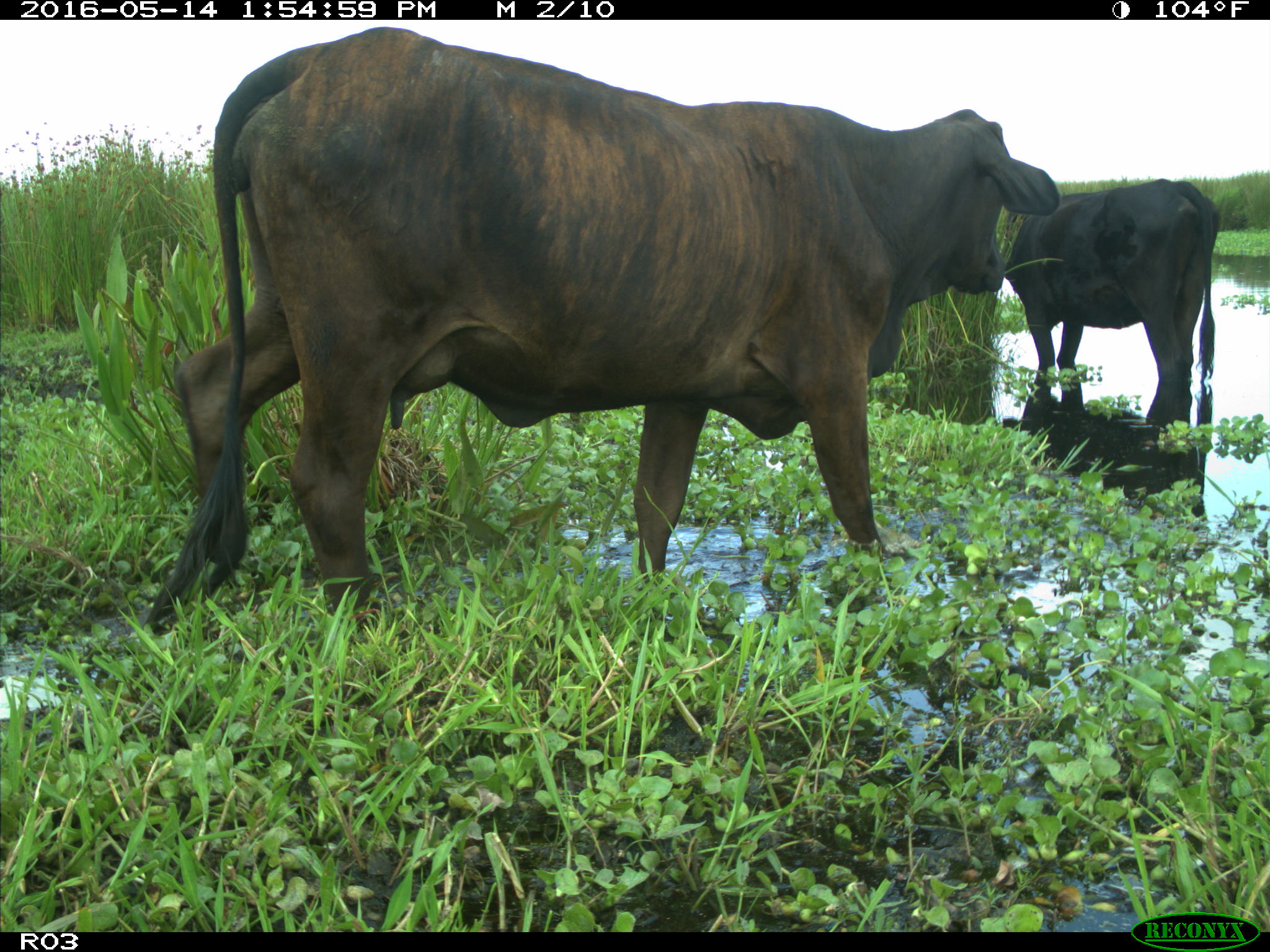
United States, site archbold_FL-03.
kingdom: Animalia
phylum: Chordata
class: Mammalia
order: Artiodactyla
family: Bovidae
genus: Bos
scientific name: Bos taurus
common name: domestic cow